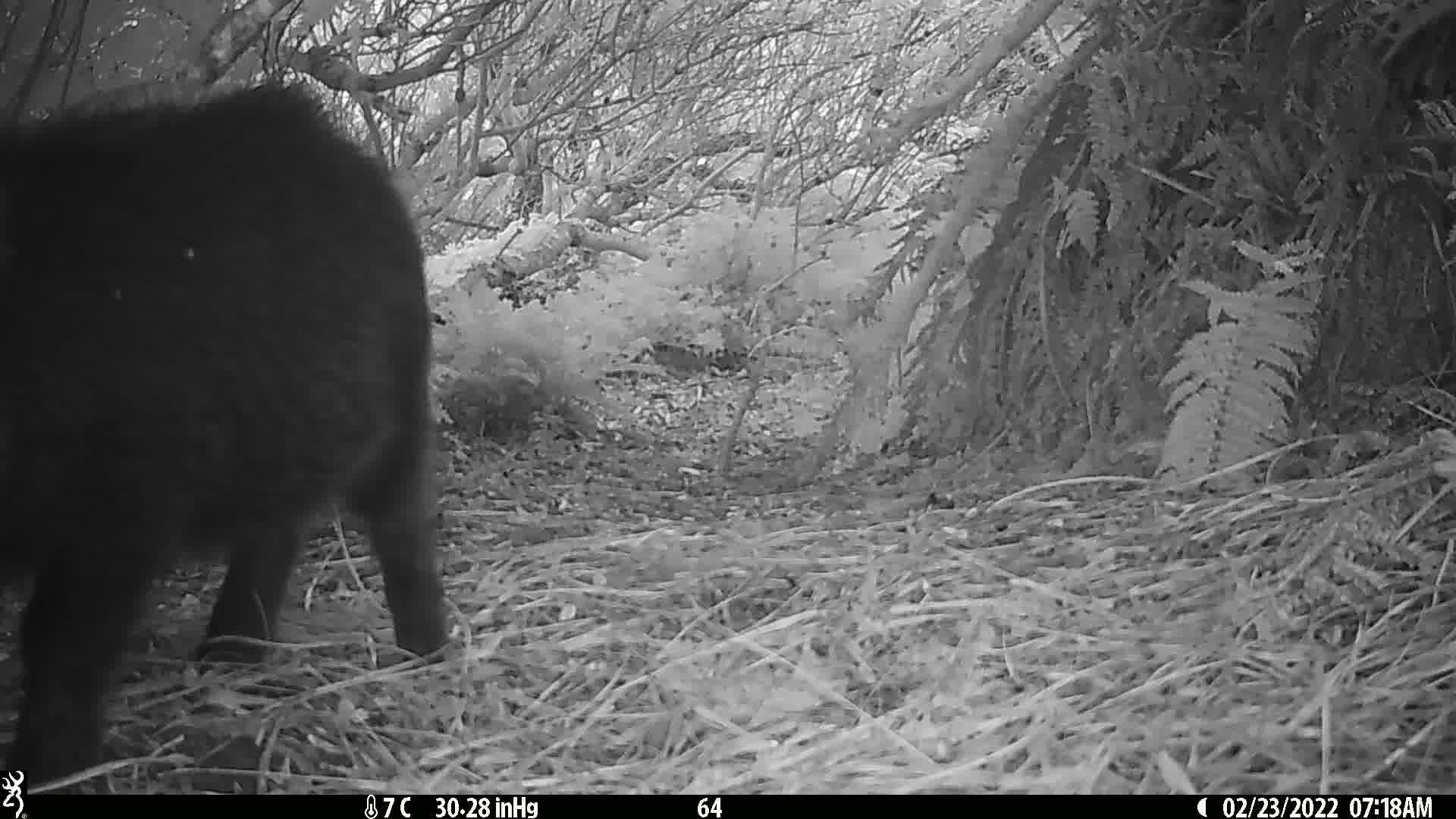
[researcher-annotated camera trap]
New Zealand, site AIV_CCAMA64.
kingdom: Animalia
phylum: Chordata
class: Mammalia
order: Artiodactyla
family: Suidae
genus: Sus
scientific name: Sus scrofa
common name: pig